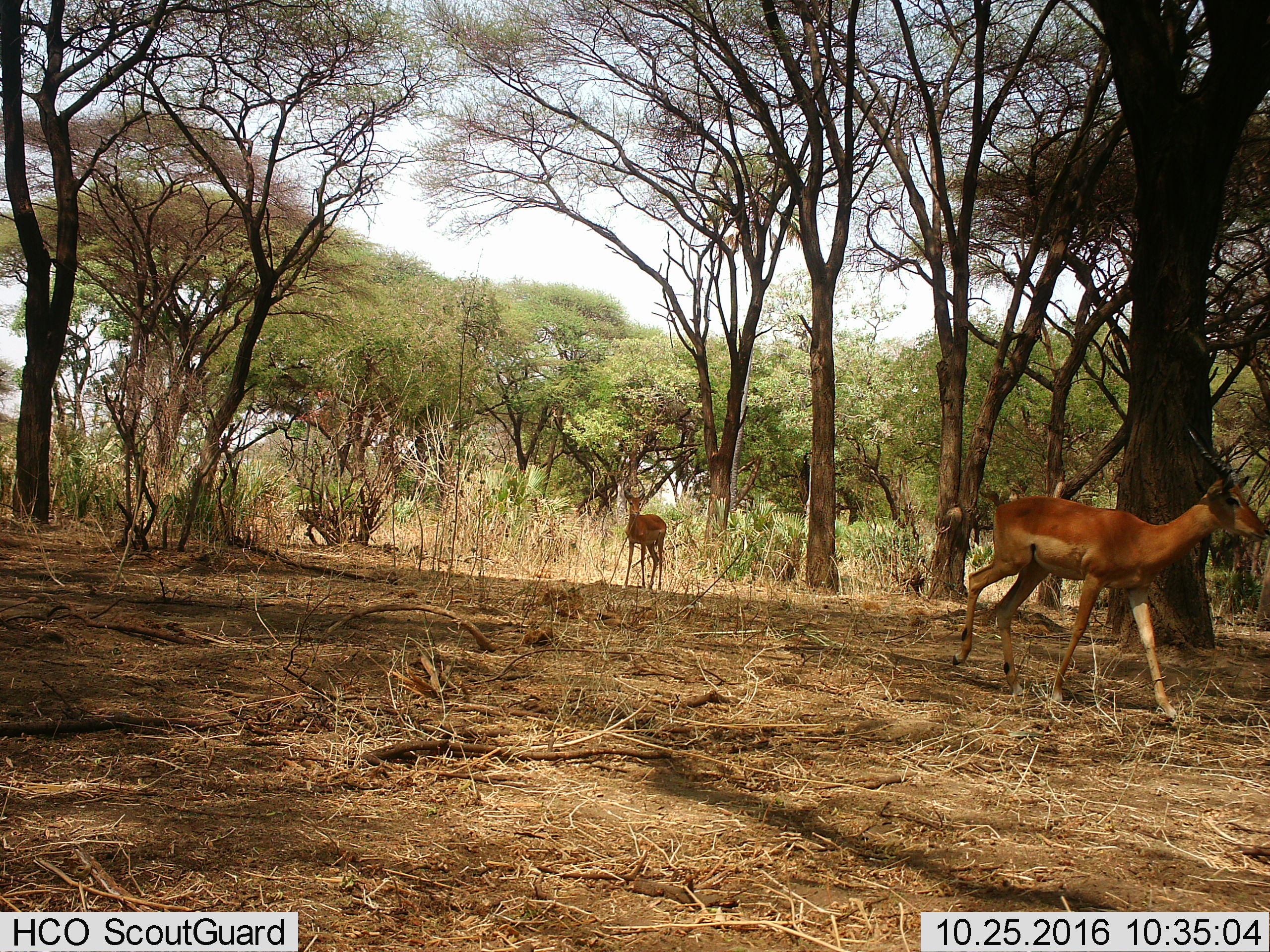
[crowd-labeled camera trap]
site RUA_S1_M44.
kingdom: Animalia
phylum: Chordata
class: Mammalia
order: Artiodactyla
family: Bovidae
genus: Aepyceros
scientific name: Aepyceros melampus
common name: impala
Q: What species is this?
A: Impala (Aepyceros melampus).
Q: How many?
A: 2.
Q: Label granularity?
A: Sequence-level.